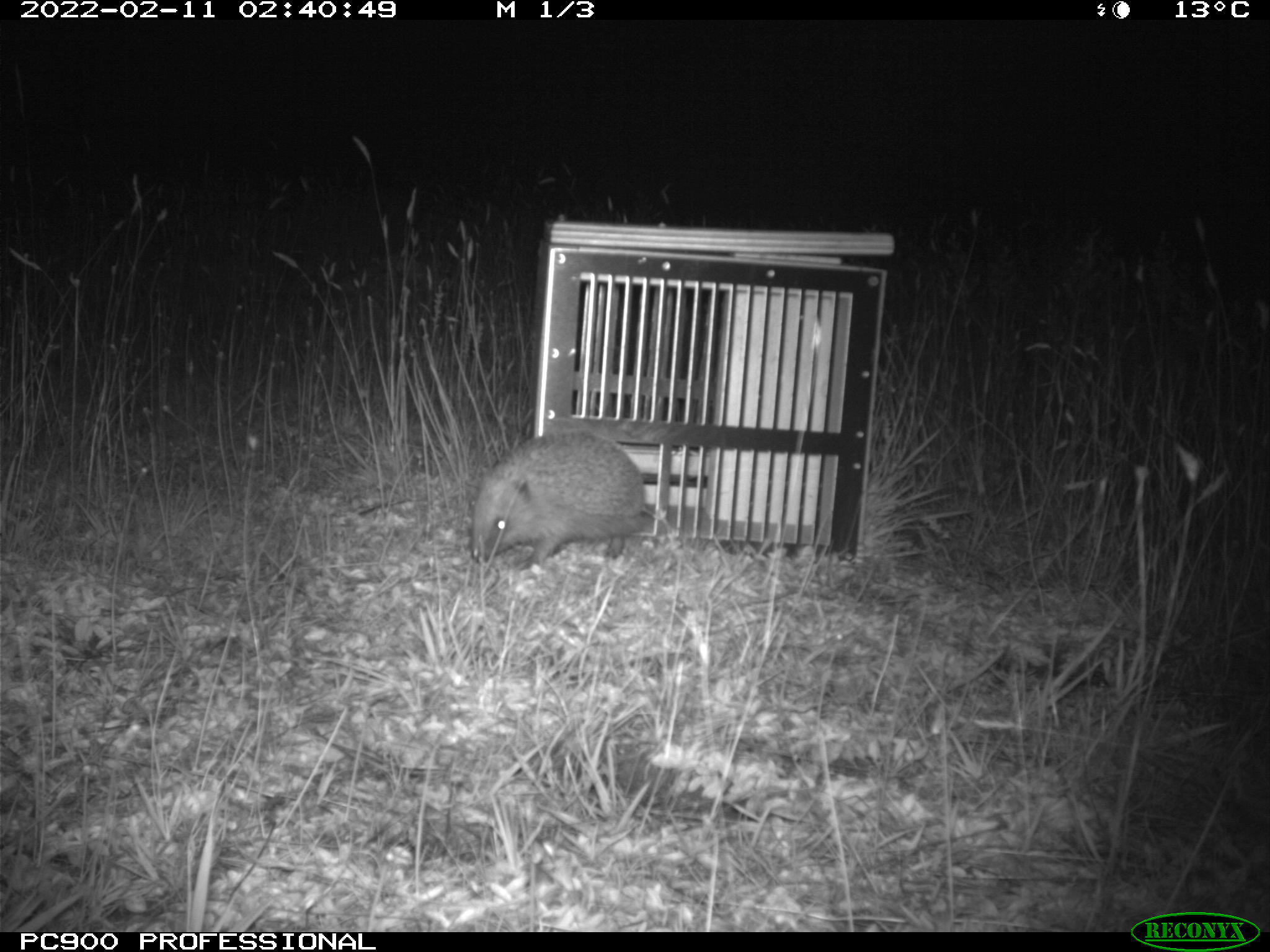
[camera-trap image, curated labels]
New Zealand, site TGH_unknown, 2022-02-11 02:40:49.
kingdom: Animalia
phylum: Chordata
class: Mammalia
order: Eulipotyphla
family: Erinaceidae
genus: Erinaceus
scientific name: Erinaceus europaeus europaeus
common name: european hedgehog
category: hedgehog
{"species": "hedgehog (european hedgehog) (Erinaceus europaeus europaeus)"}